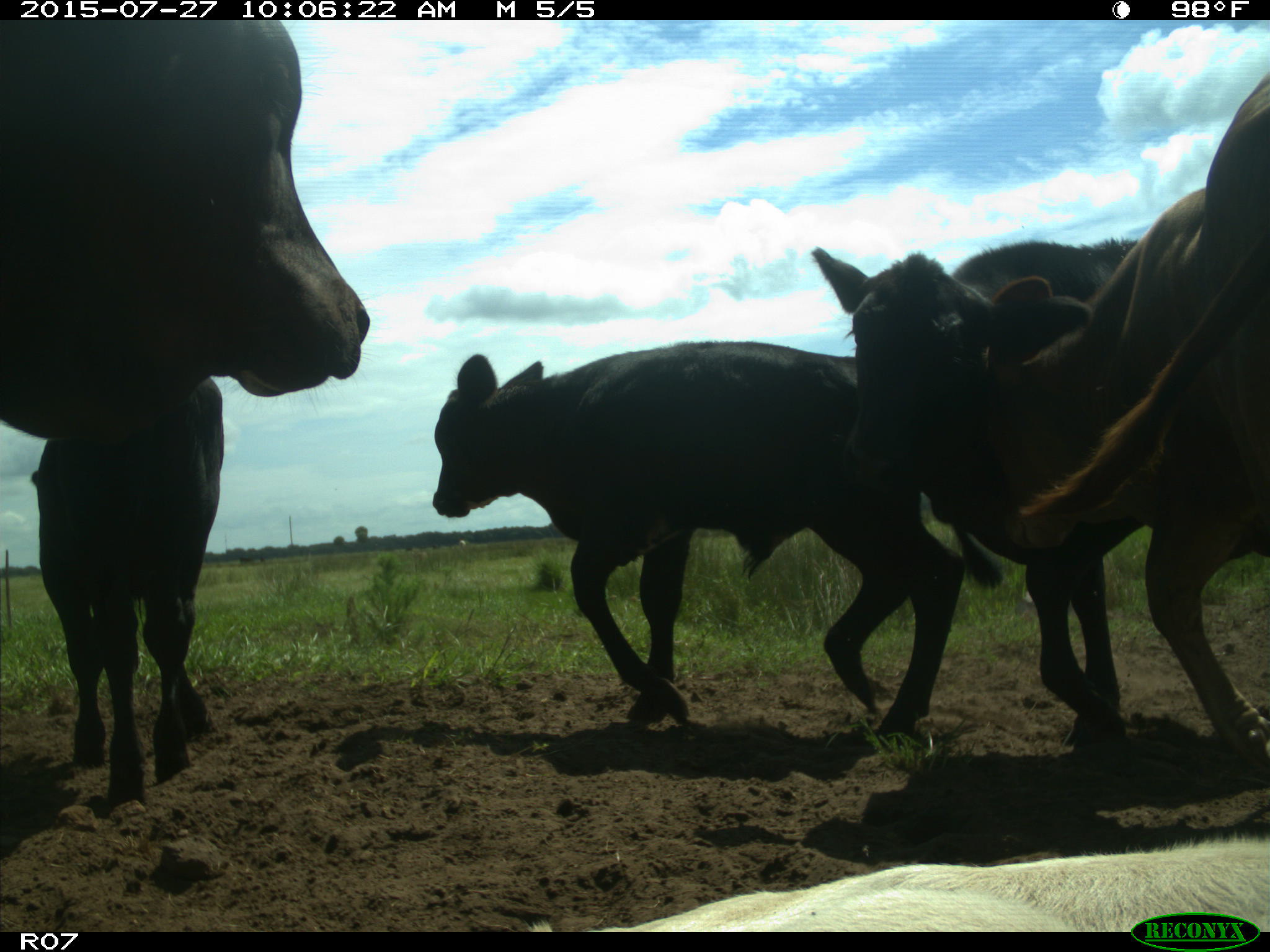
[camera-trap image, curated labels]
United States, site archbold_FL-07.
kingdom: Animalia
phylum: Chordata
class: Mammalia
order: Artiodactyla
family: Bovidae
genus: Bos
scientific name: Bos taurus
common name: domestic cow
Bos taurus (domestic cow).